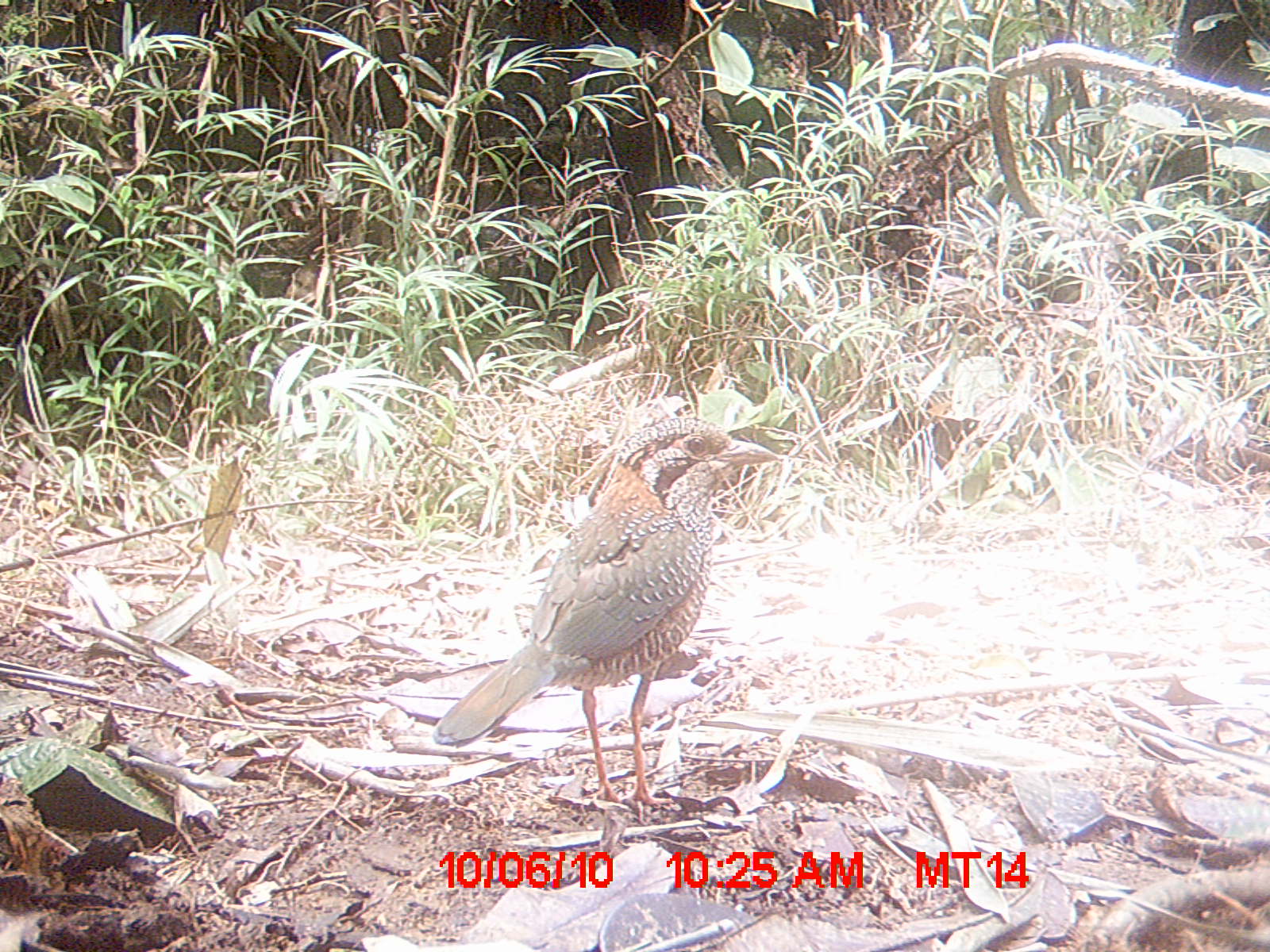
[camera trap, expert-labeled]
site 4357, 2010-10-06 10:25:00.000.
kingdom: Animalia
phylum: Chordata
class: Aves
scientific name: Aves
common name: bird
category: unknown bird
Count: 1.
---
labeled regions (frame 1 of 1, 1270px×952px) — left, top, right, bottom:
unknown bird: 431, 416, 779, 807